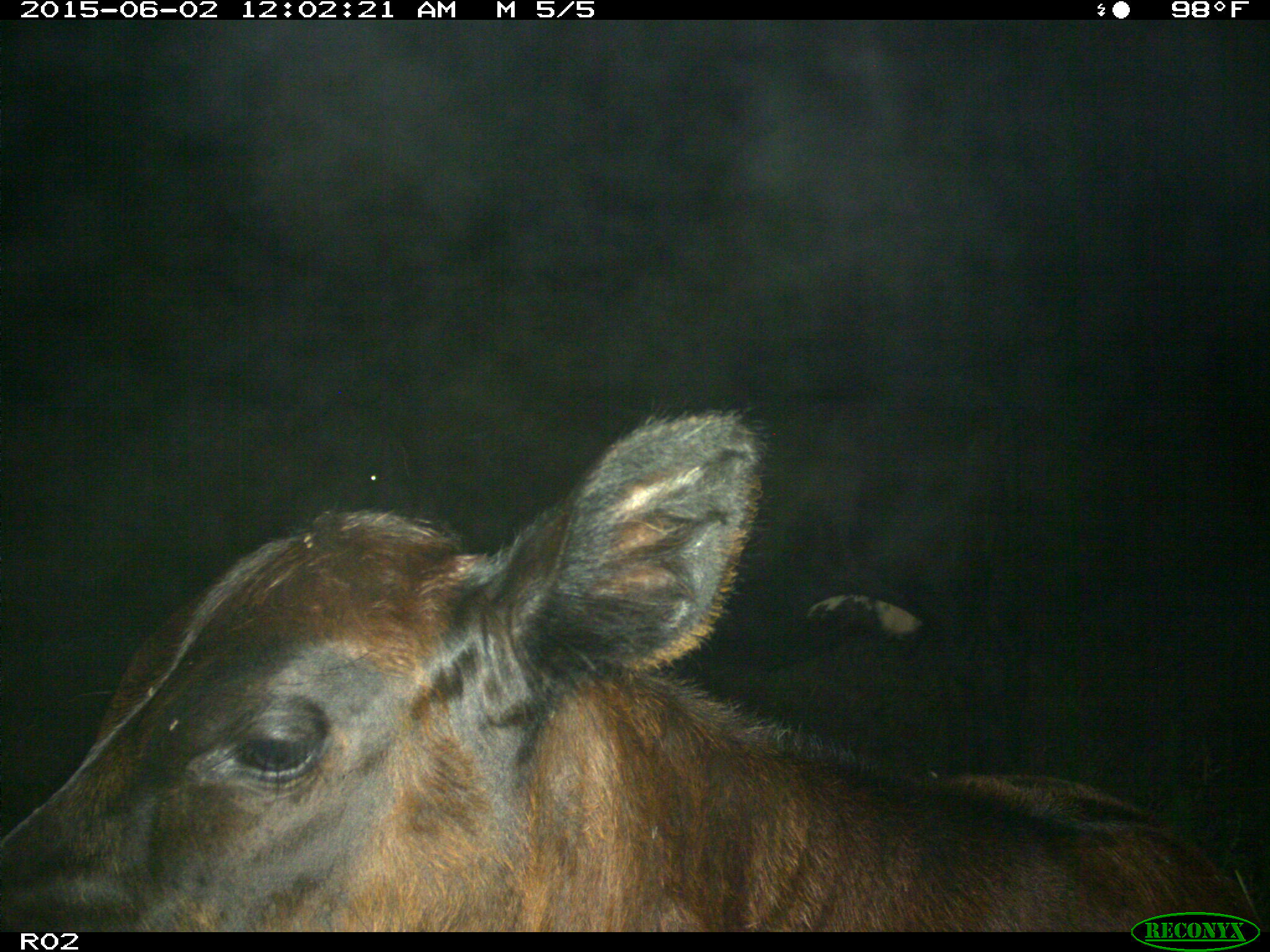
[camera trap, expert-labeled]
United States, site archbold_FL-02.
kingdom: Animalia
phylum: Chordata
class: Mammalia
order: Artiodactyla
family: Bovidae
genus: Bos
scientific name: Bos taurus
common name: domestic cow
Bos taurus (domestic cow).